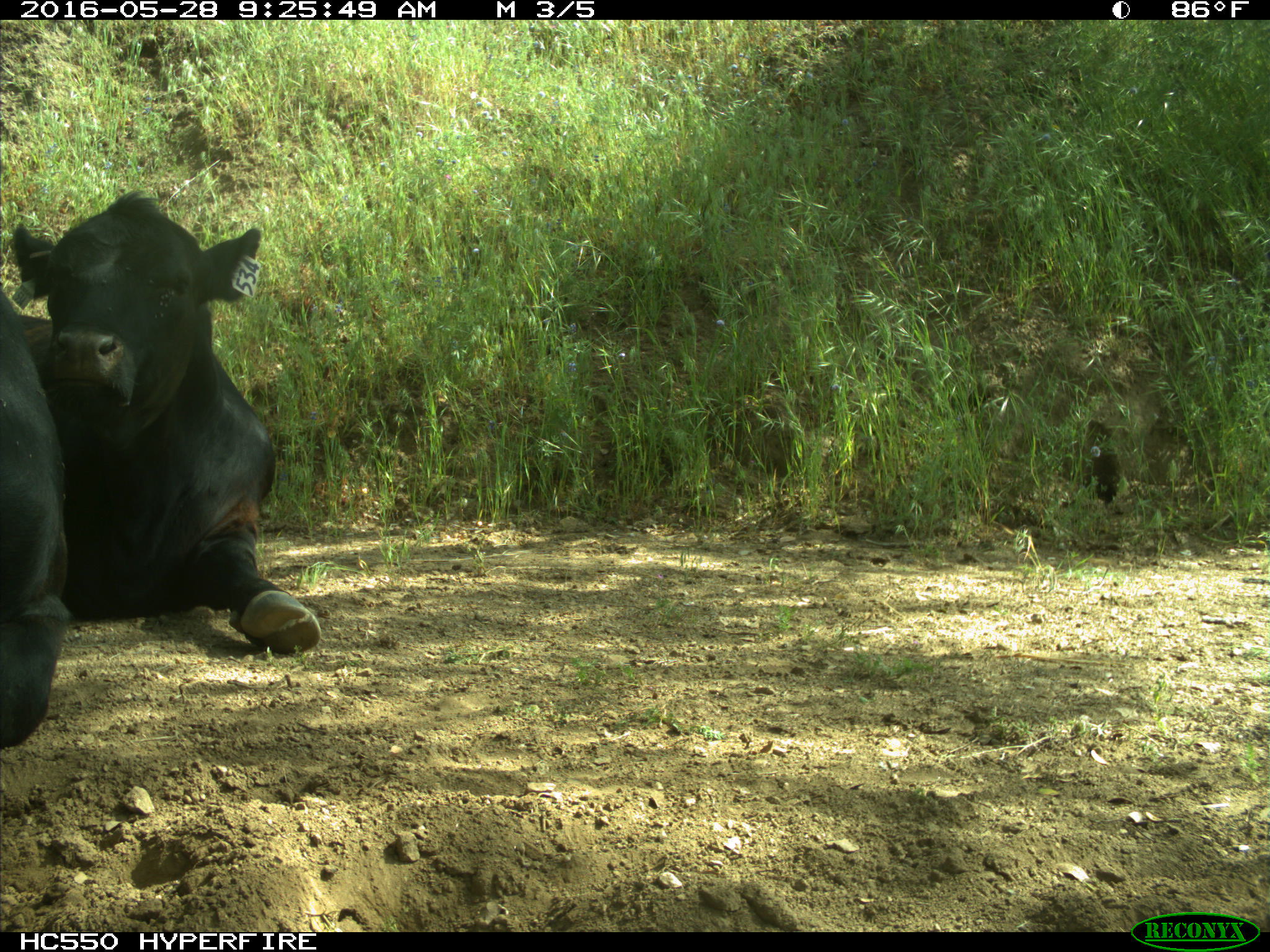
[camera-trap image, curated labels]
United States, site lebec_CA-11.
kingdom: Animalia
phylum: Chordata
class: Mammalia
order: Artiodactyla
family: Bovidae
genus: Bos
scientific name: Bos taurus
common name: domestic cow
Bos taurus (domestic cow).